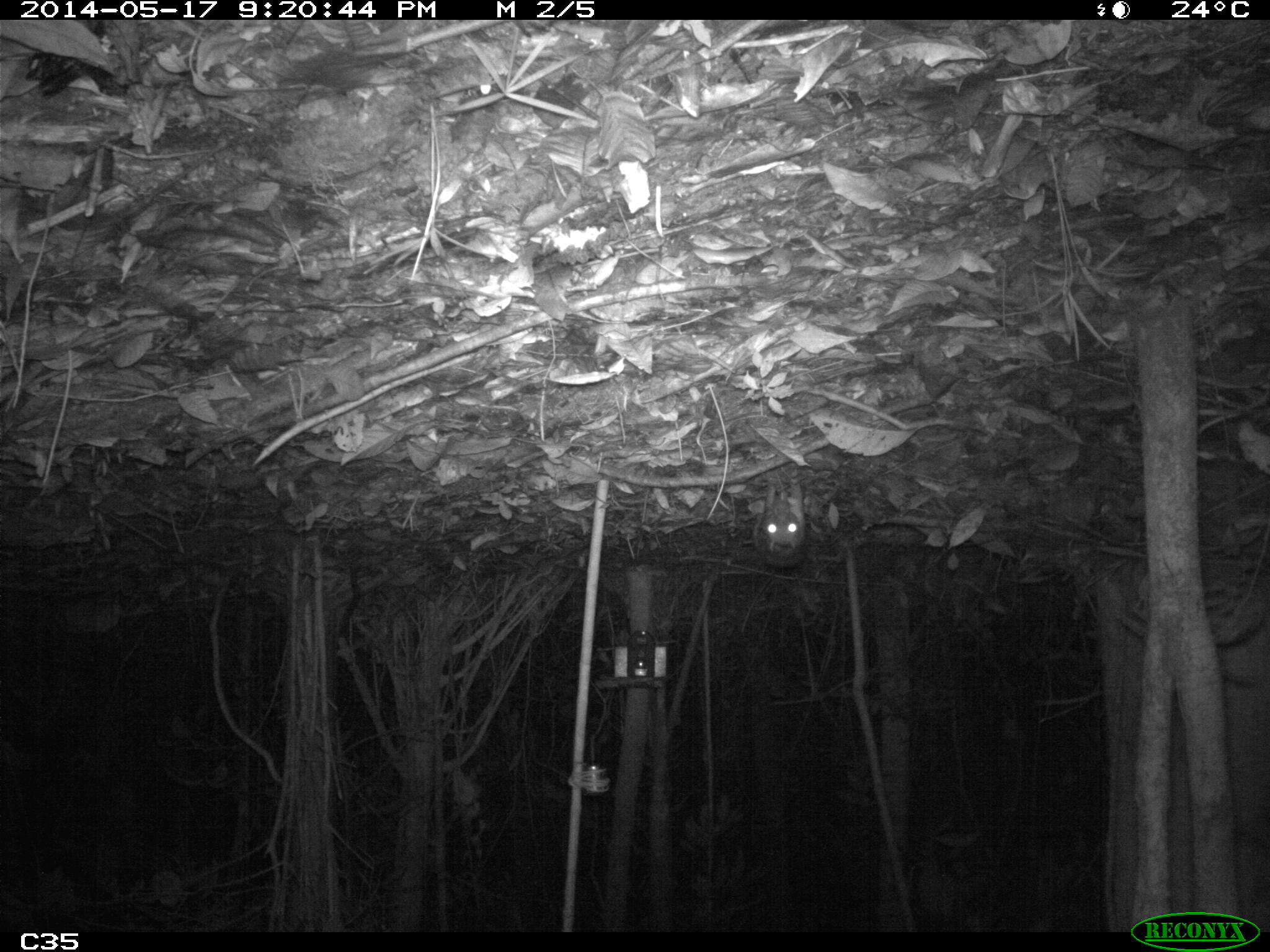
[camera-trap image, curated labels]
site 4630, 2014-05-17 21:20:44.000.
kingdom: Animalia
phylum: Chordata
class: Mammalia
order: Rodentia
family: Cuniculidae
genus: Cuniculus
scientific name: Cuniculus paca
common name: spotted paca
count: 2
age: adult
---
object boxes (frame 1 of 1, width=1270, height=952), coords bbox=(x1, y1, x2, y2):
cuniculus paca: bbox=(750, 483, 806, 569)